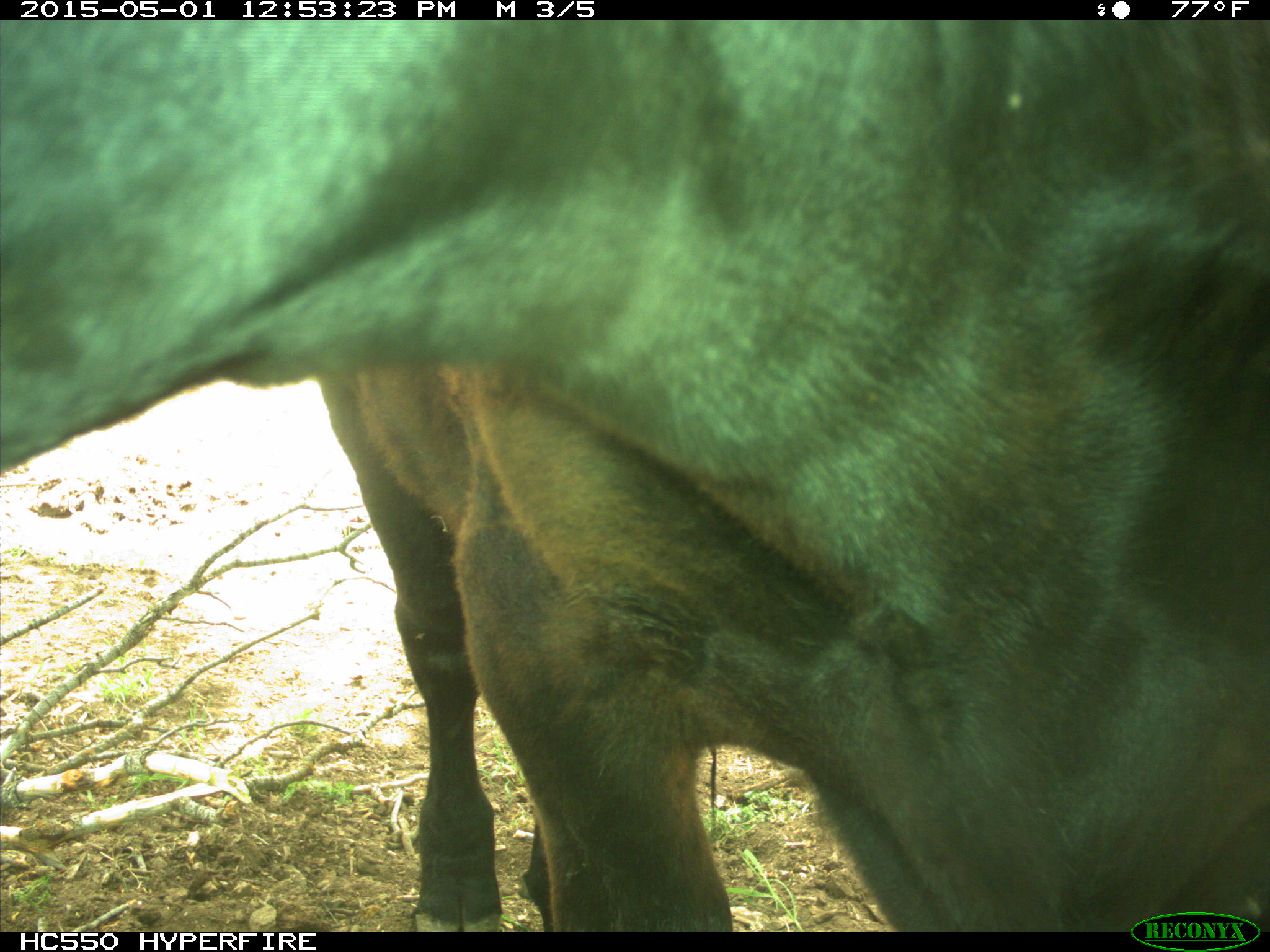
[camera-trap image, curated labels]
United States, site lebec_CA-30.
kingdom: Animalia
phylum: Chordata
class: Mammalia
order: Artiodactyla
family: Bovidae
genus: Bos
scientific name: Bos taurus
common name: domestic cow